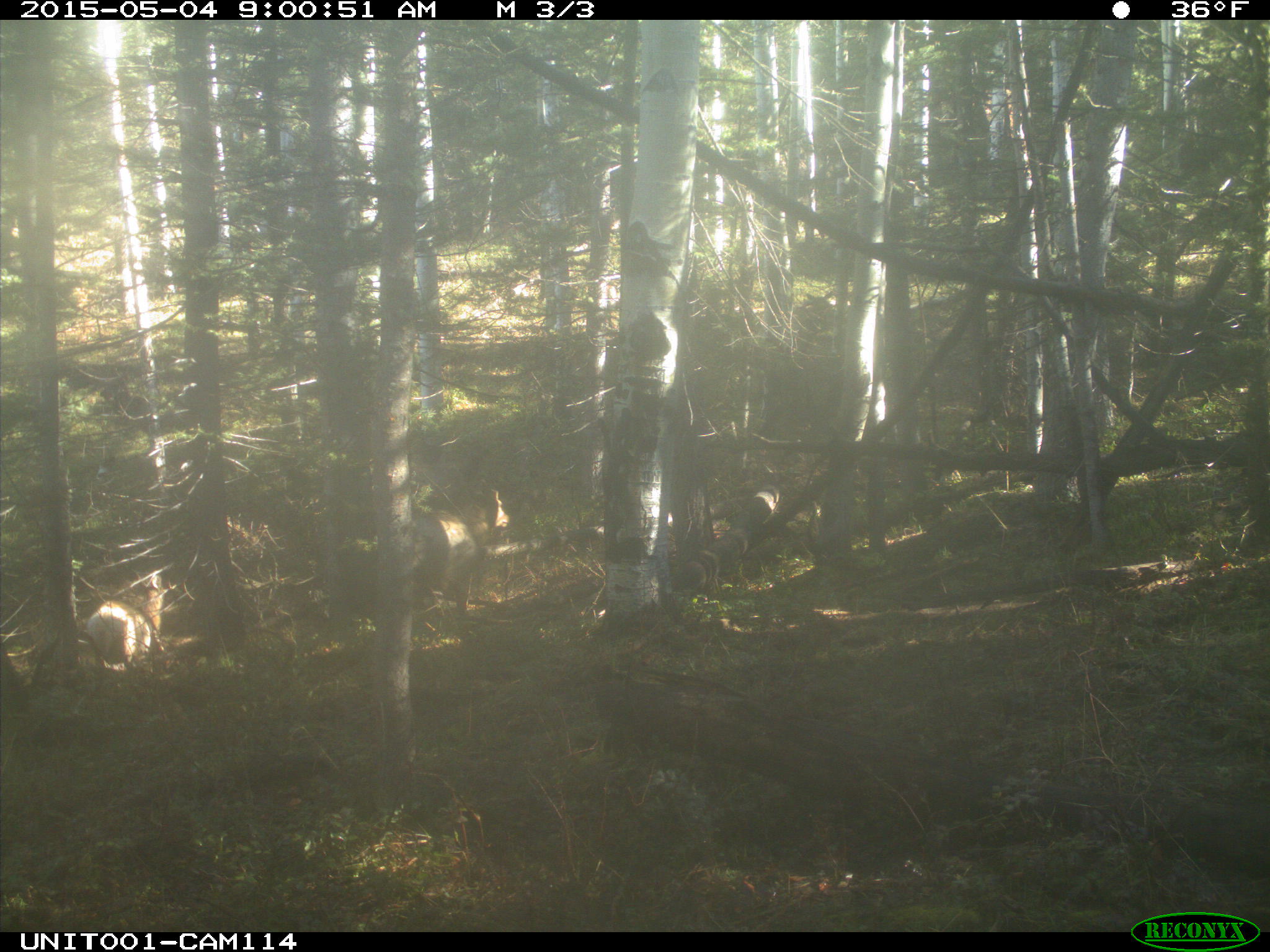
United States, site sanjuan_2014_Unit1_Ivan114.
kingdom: Animalia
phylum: Chordata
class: Mammalia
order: Artiodactyla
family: Cervidae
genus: Cervus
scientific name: Cervus elaphus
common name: red deer